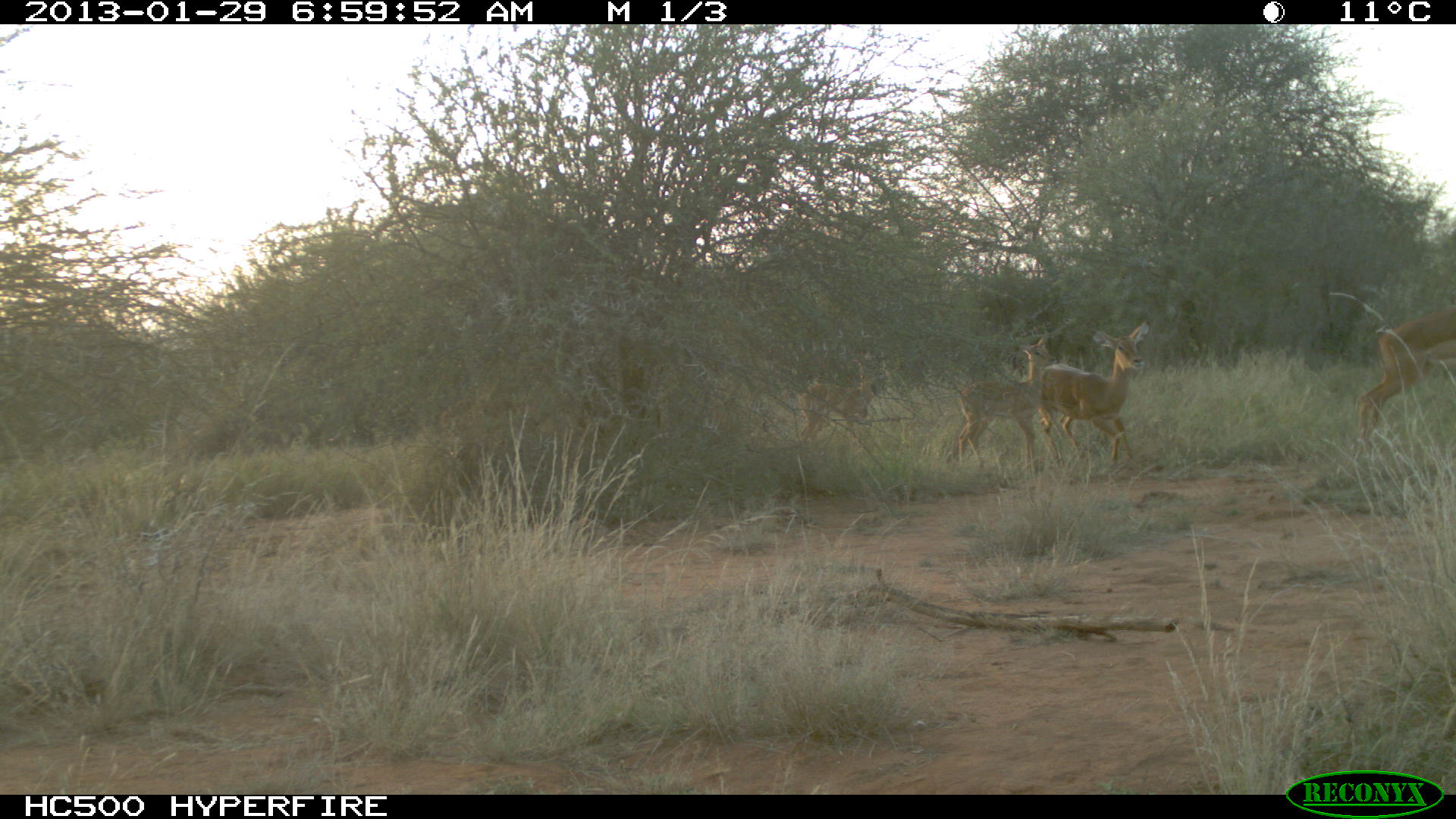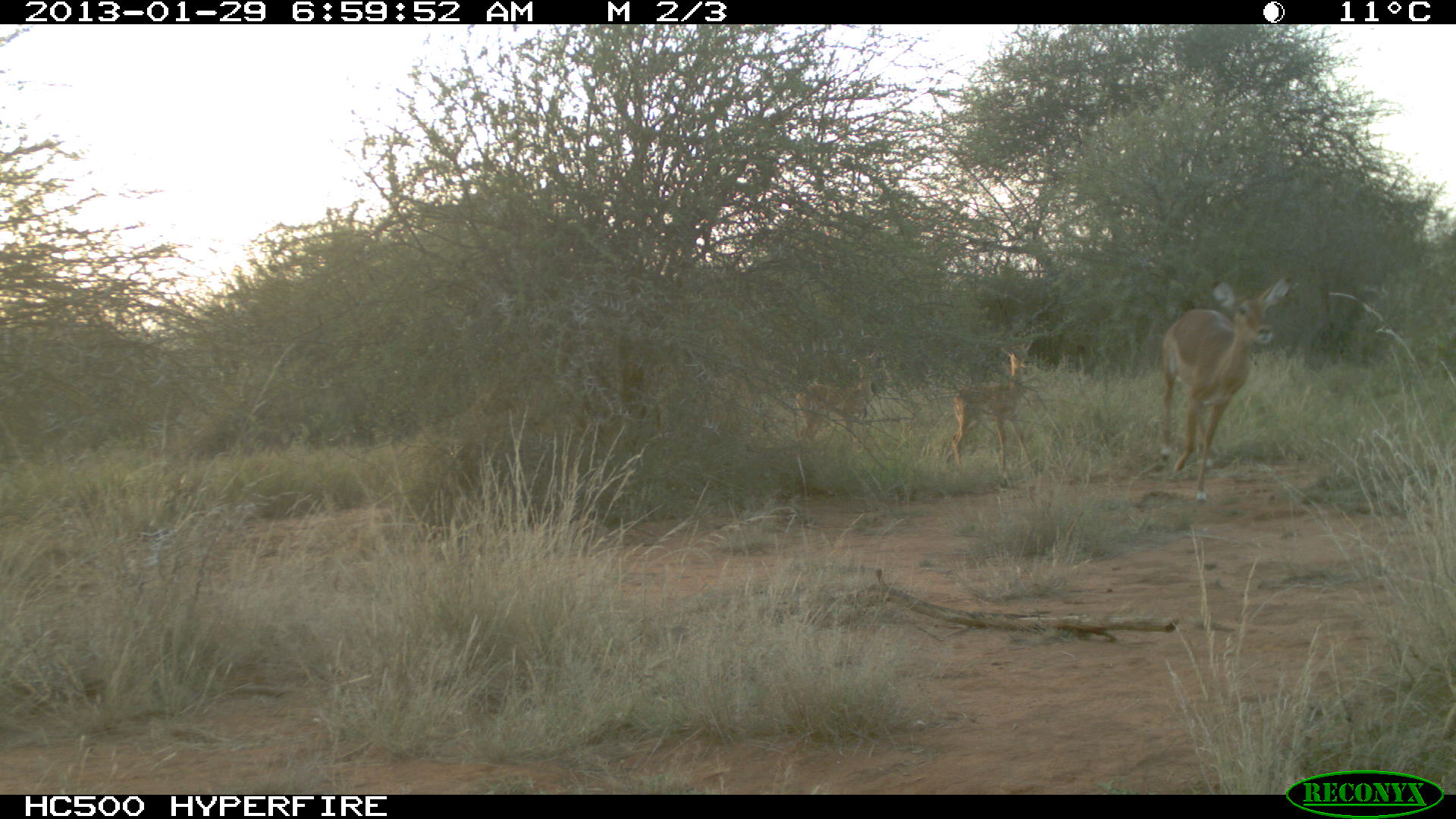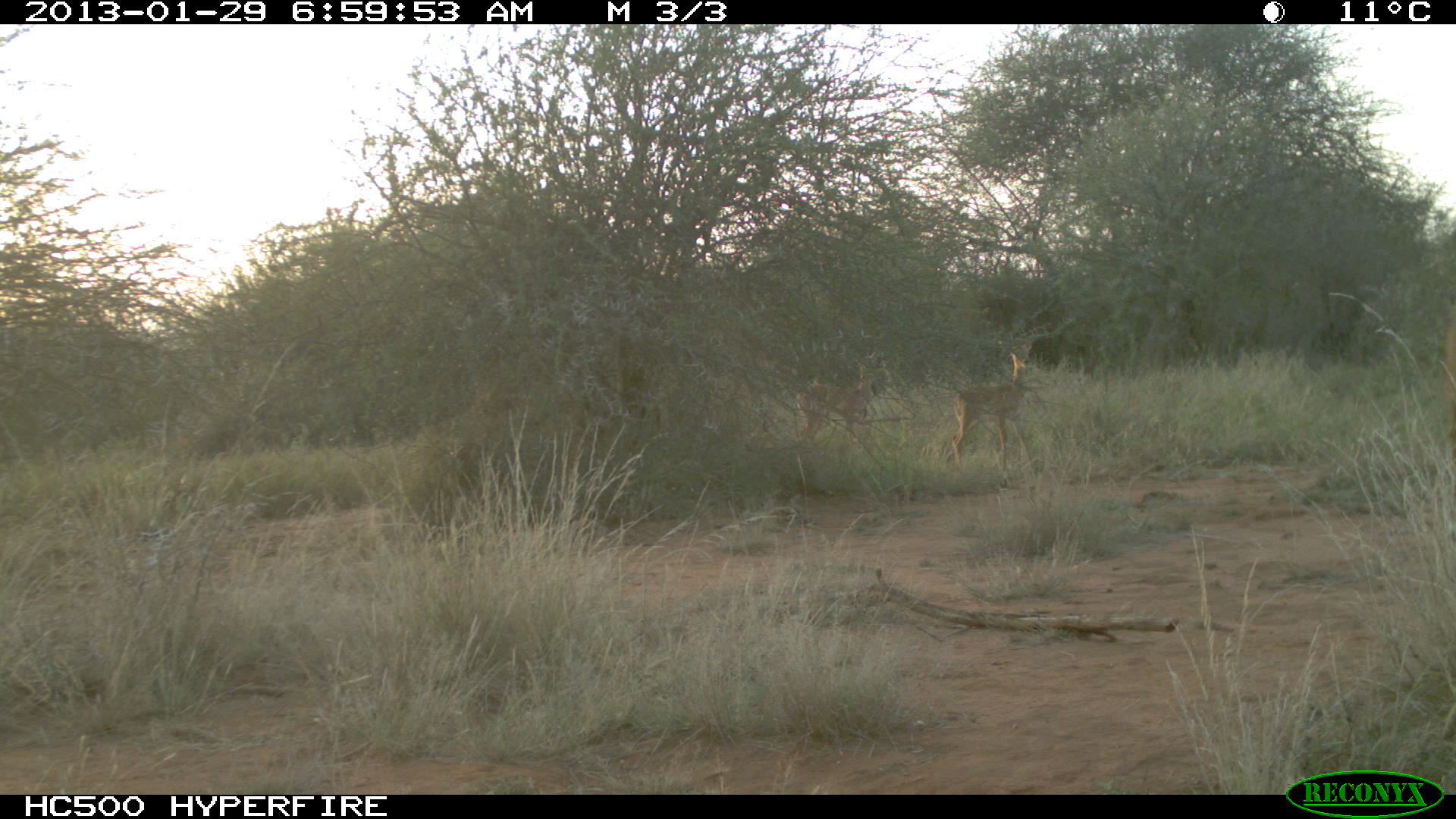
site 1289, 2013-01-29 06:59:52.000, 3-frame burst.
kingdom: Animalia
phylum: Chordata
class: Mammalia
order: Artiodactyla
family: Bovidae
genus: Aepyceros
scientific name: Aepyceros melampus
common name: impala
Aepyceros melampus (impala), count 4.